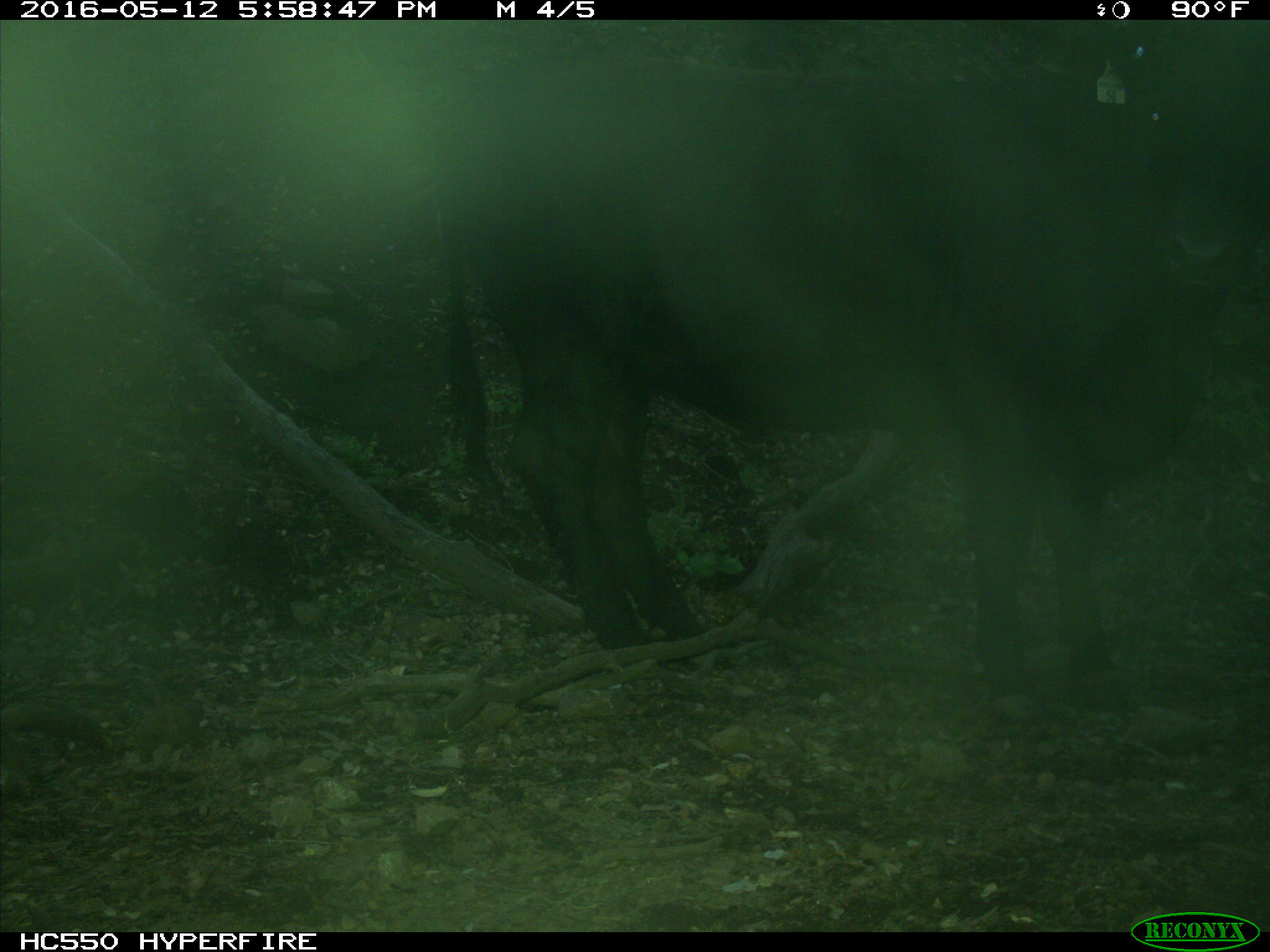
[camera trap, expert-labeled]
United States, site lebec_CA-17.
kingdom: Animalia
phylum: Chordata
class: Mammalia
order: Artiodactyla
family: Bovidae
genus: Bos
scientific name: Bos taurus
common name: domestic cow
Bos taurus (domestic cow).